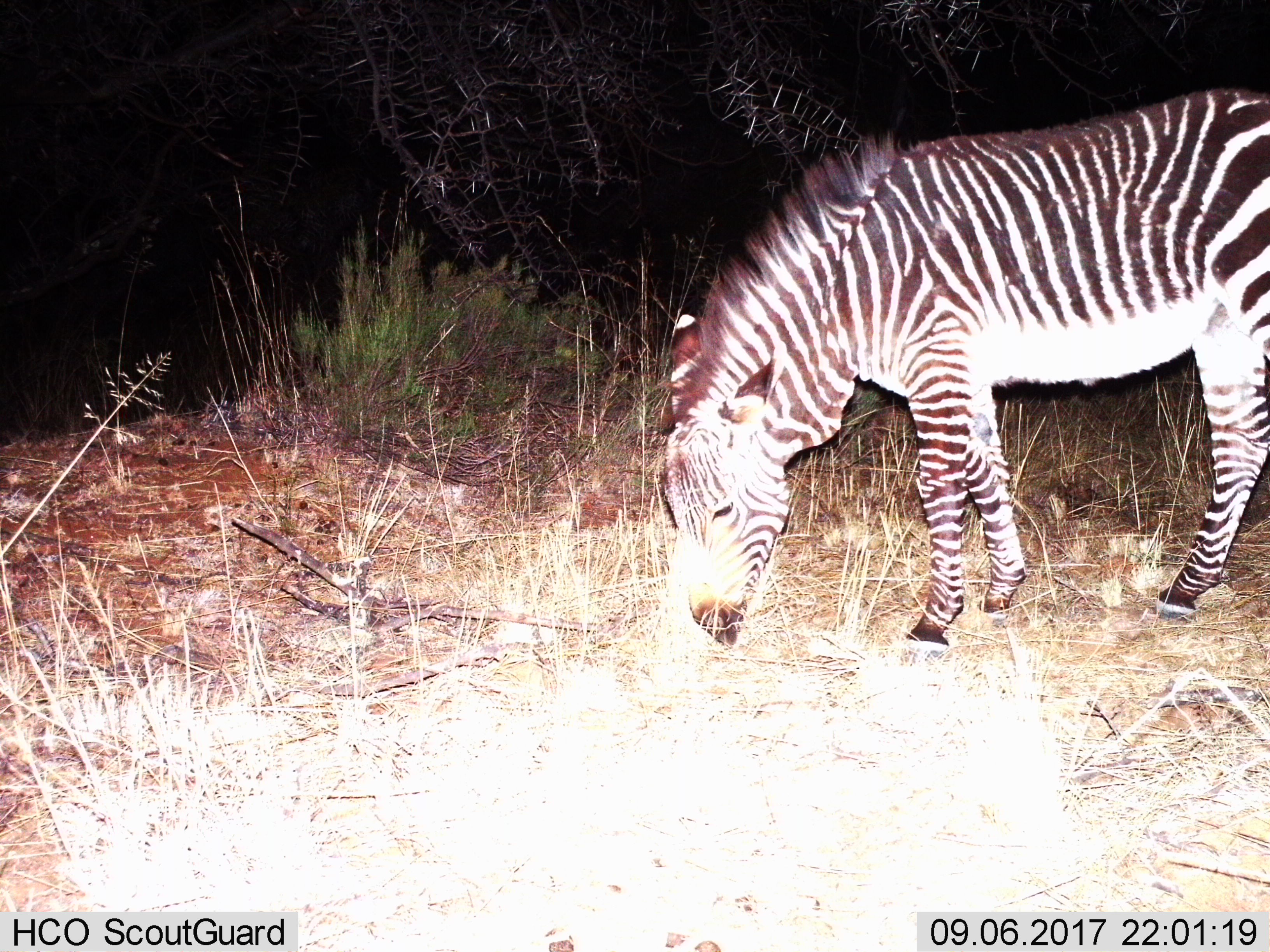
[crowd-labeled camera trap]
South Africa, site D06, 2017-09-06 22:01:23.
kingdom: Animalia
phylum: Chordata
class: Mammalia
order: Perissodactyla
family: Equidae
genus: Equus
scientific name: Equus zebra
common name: mountain zebra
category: zebramountain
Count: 1.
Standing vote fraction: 25%.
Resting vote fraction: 0%.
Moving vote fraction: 12%.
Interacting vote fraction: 0%.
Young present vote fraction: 0%.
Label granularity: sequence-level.